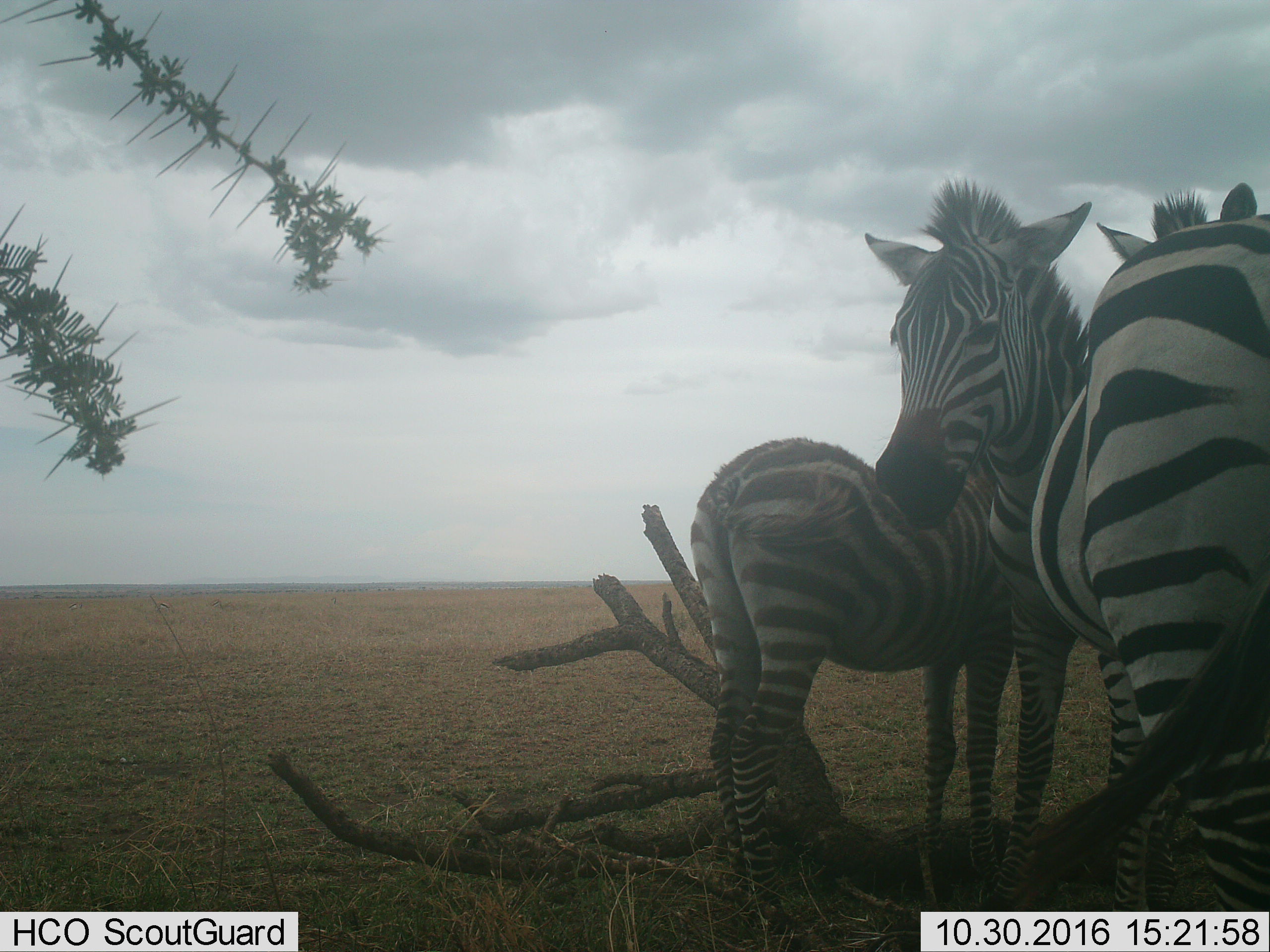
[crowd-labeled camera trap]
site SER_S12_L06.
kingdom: Animalia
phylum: Chordata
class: Mammalia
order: Perissodactyla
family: Equidae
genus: Equus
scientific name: Equus quagga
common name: plains zebra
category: zebraplains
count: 3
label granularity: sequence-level